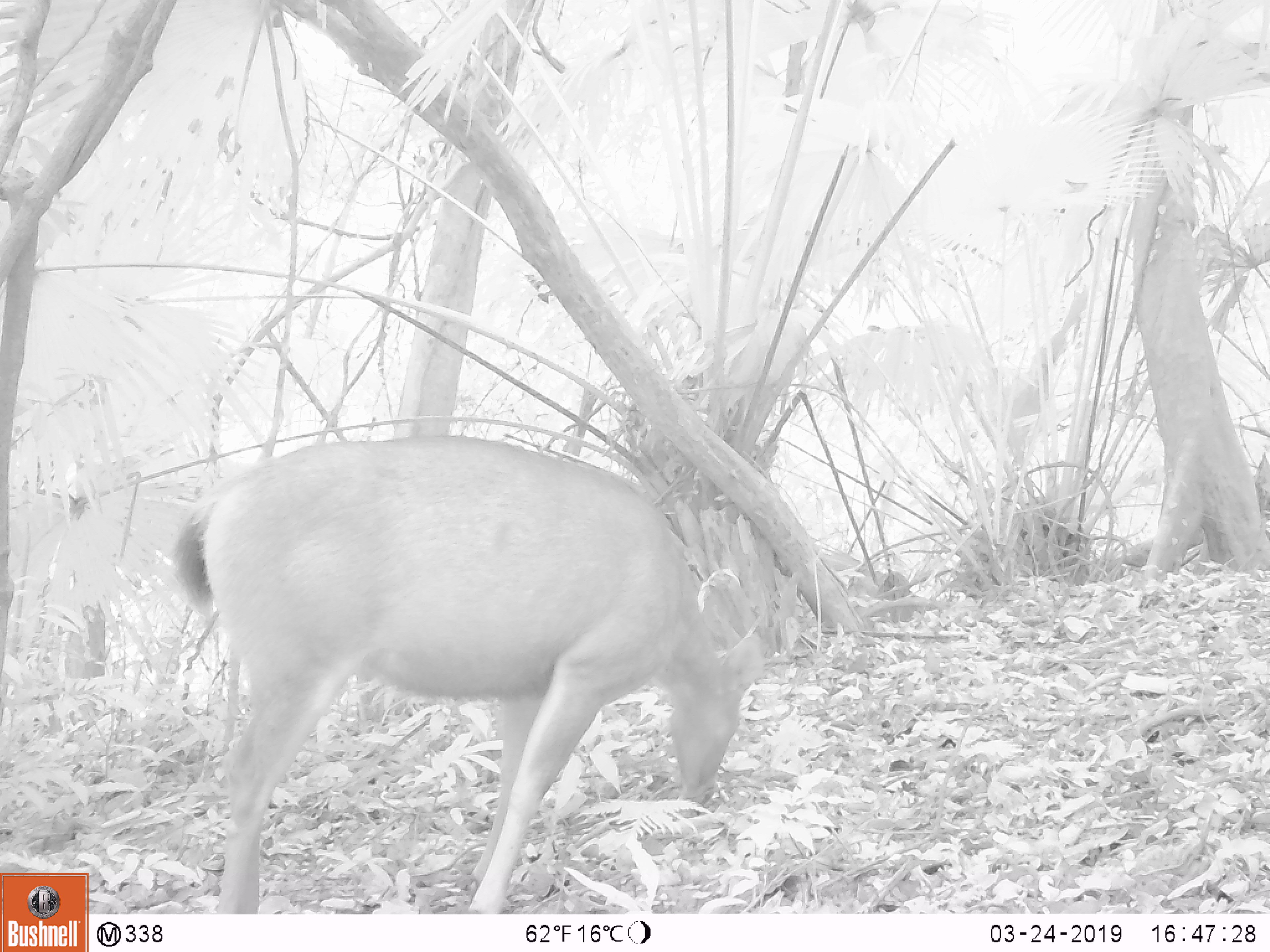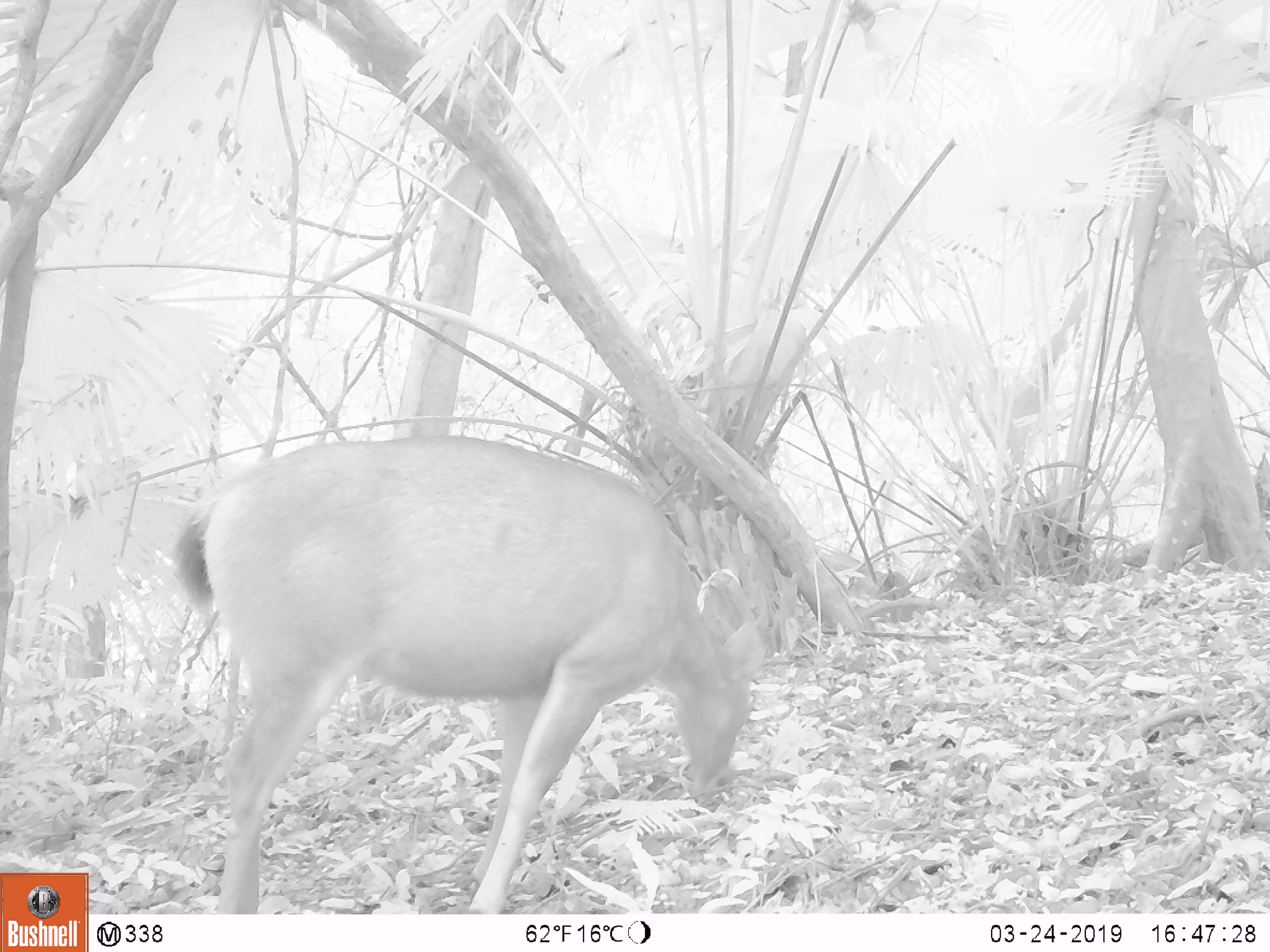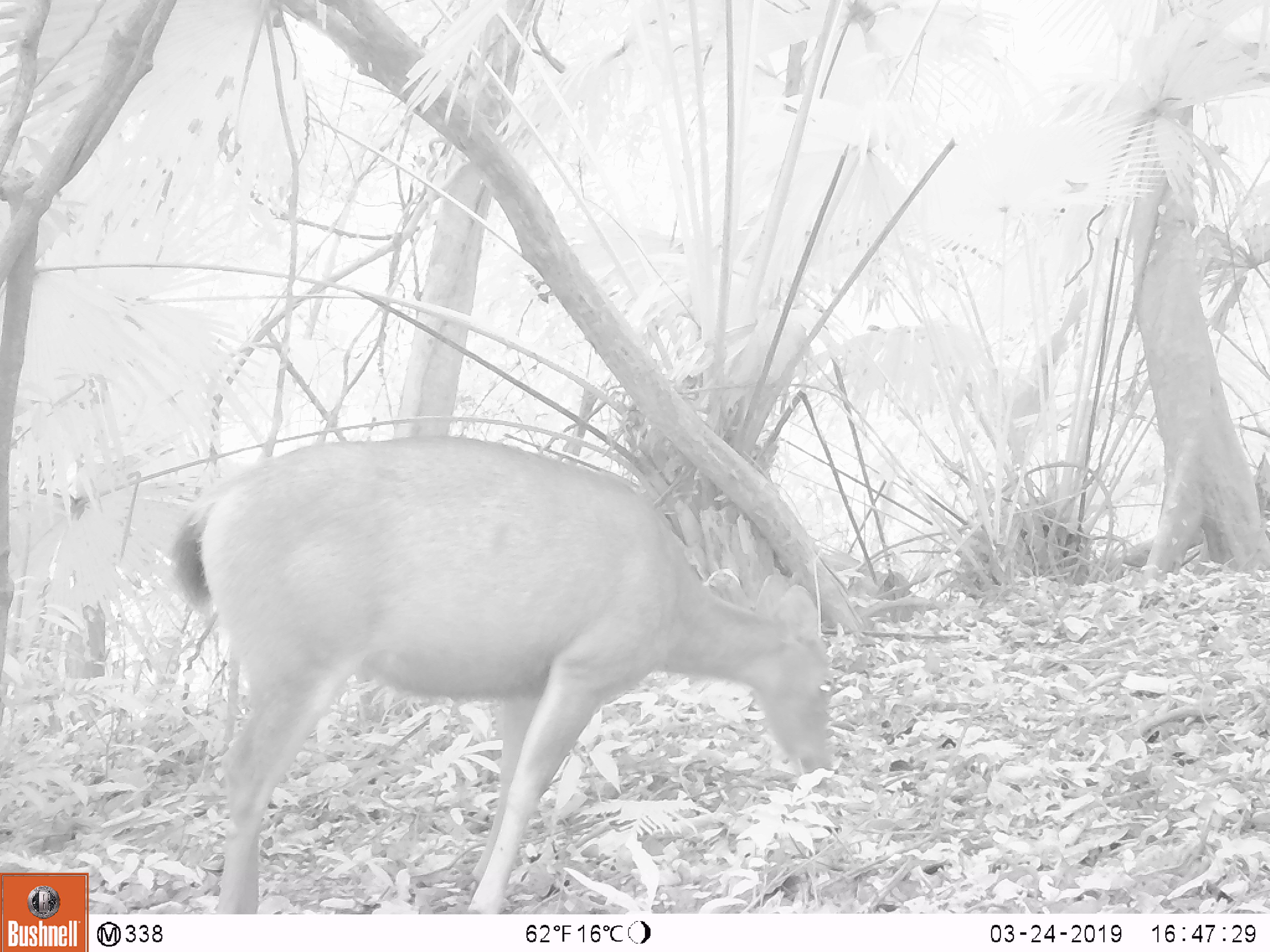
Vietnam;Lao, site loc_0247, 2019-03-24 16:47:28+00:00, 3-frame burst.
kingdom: Animalia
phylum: Chordata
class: Mammalia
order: Artiodactyla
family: Cervidae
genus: Rusa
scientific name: Rusa unicolor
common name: sambar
Sambar (Rusa unicolor). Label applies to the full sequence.